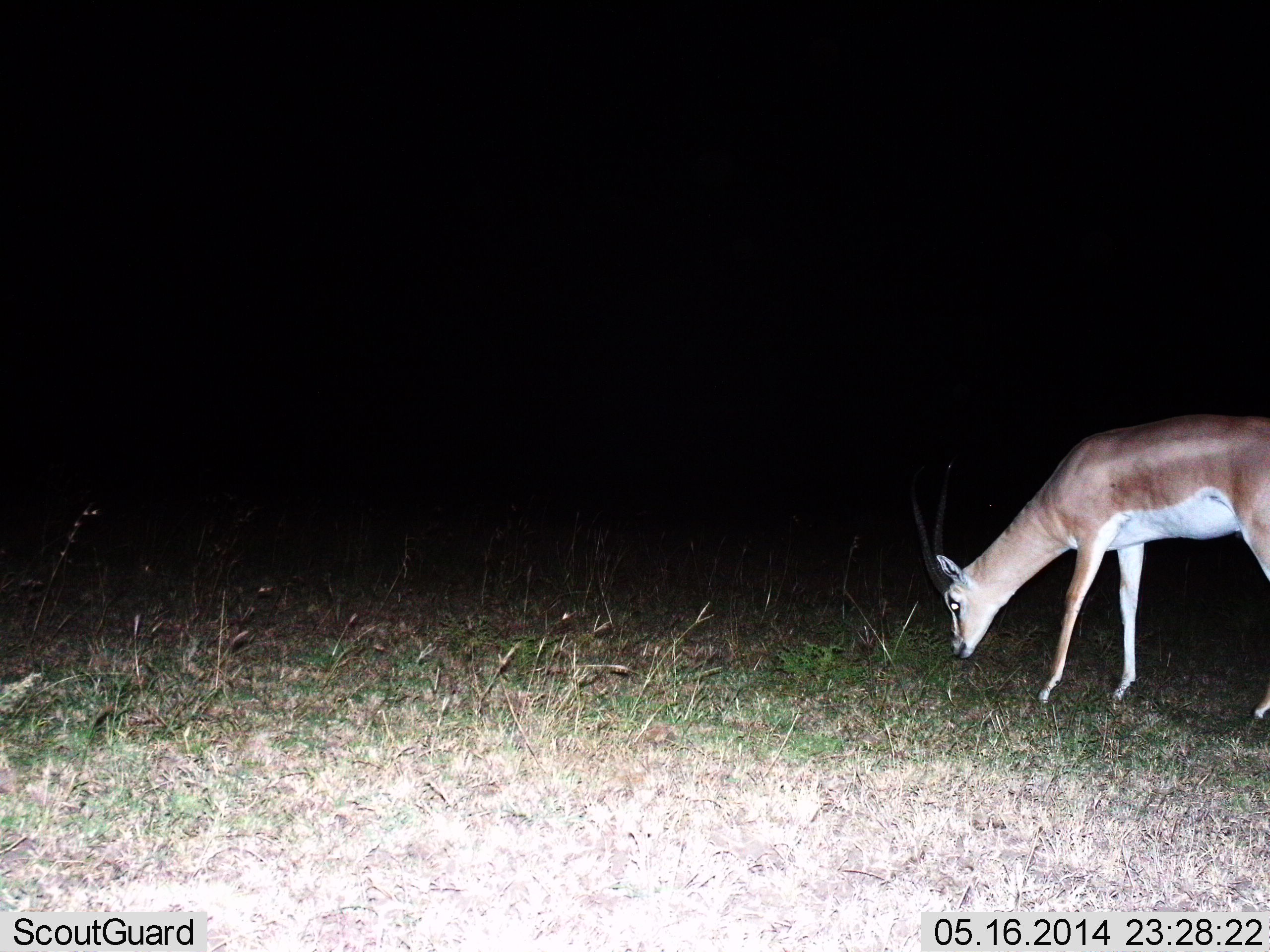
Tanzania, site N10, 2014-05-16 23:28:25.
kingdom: Animalia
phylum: Chordata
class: Mammalia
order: Artiodactyla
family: Bovidae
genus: Nanger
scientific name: Nanger granti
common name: grant's gazelle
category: gazellegrants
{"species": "gazellegrants (grant's gazelle) (Nanger granti)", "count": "1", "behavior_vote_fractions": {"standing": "50%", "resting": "0%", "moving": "0%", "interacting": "0%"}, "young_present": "0%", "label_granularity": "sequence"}